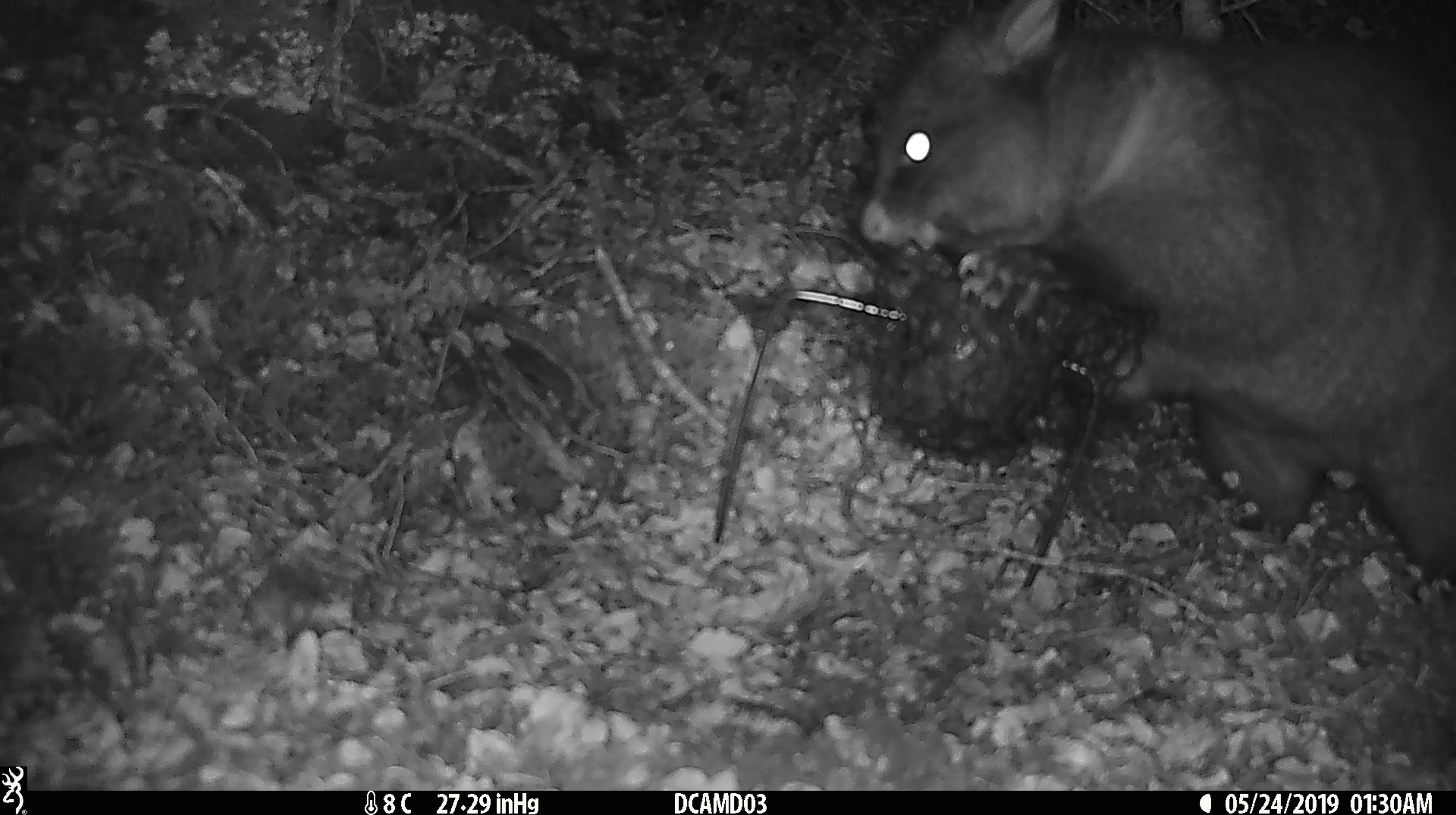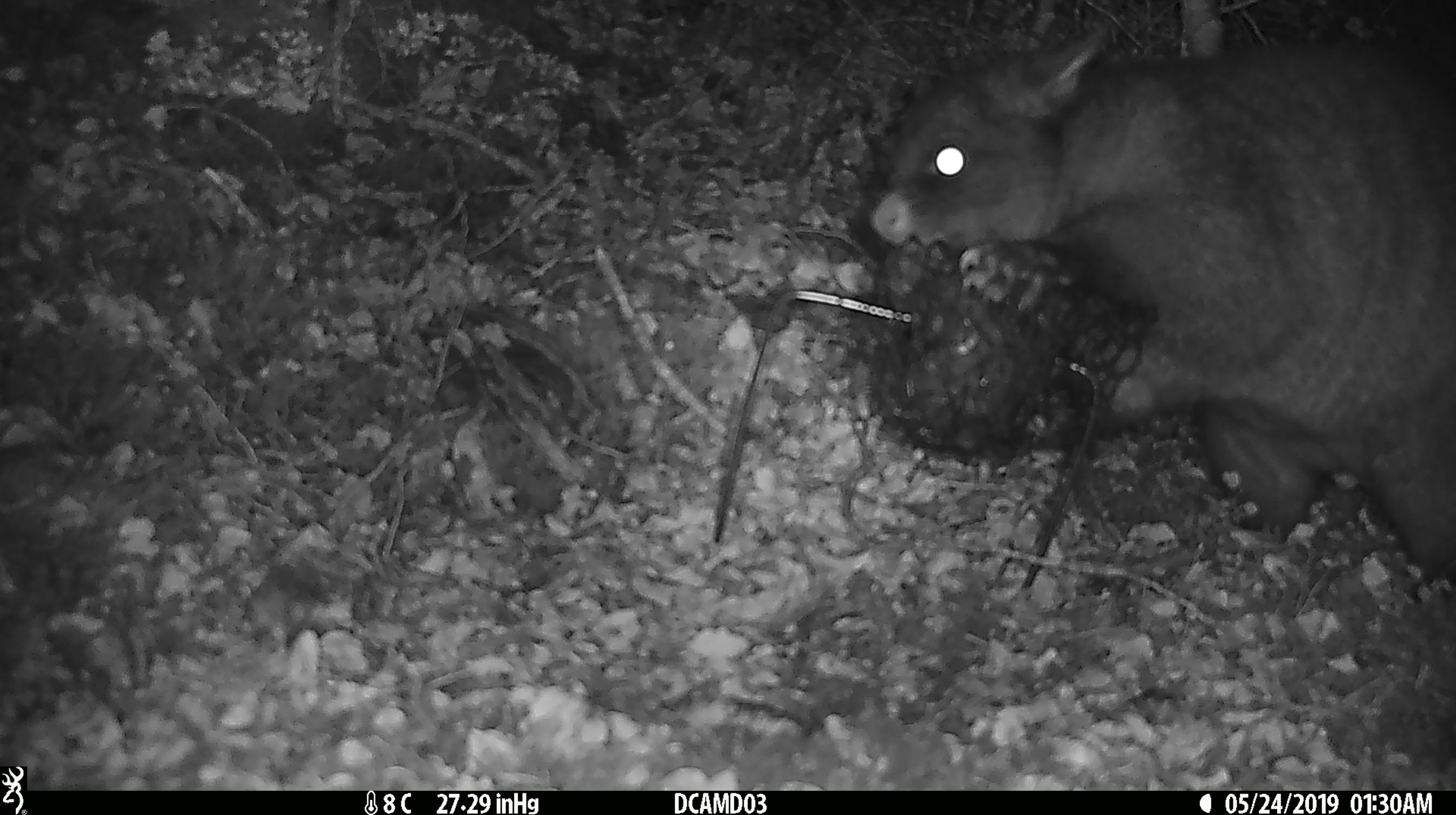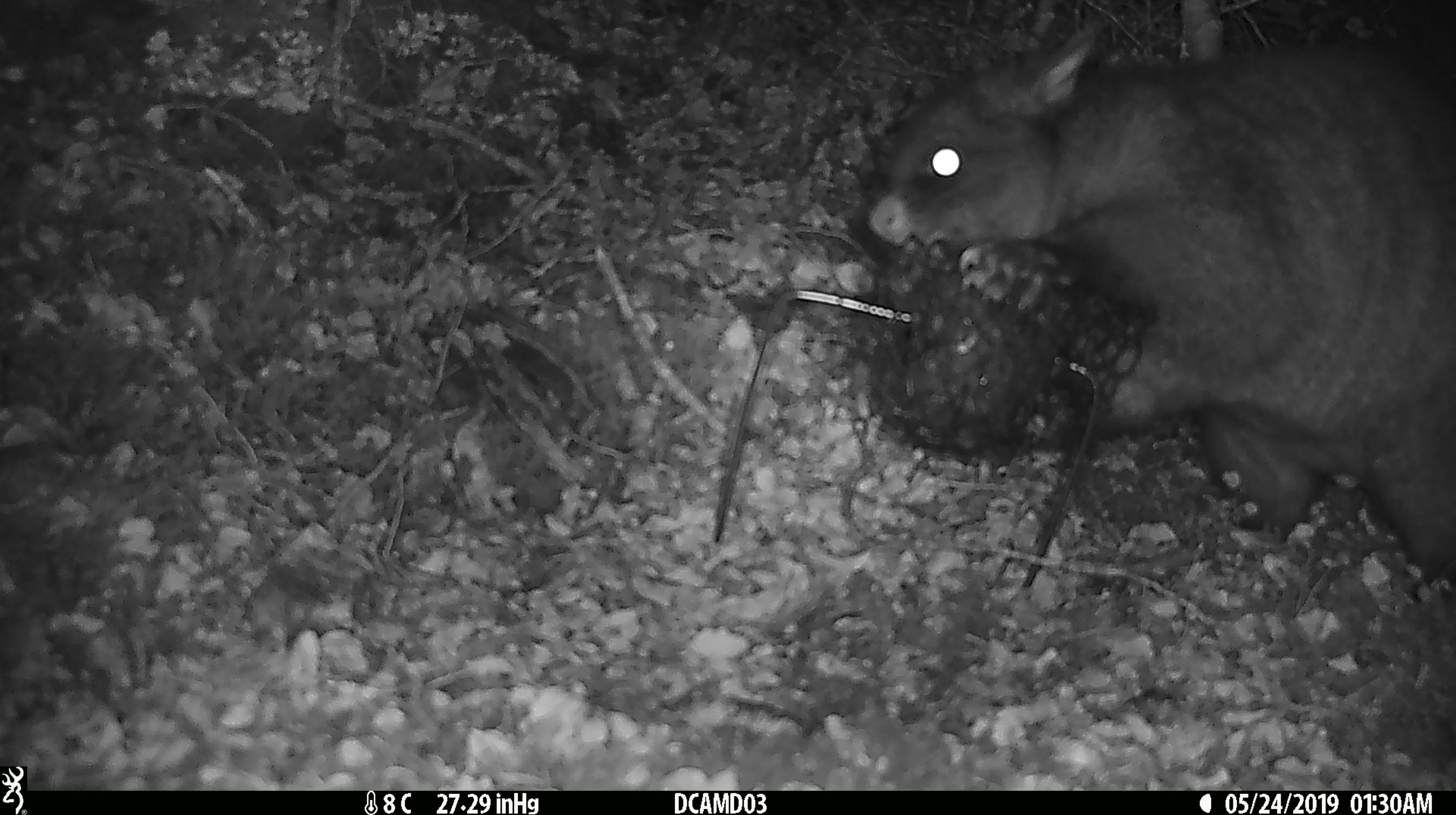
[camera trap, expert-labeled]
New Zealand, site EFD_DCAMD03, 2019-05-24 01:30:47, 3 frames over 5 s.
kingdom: Animalia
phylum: Chordata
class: Mammalia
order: Diprotodontia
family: Phalangeridae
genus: Trichosurus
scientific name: Trichosurus vulpecula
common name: common brushtail possum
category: possum